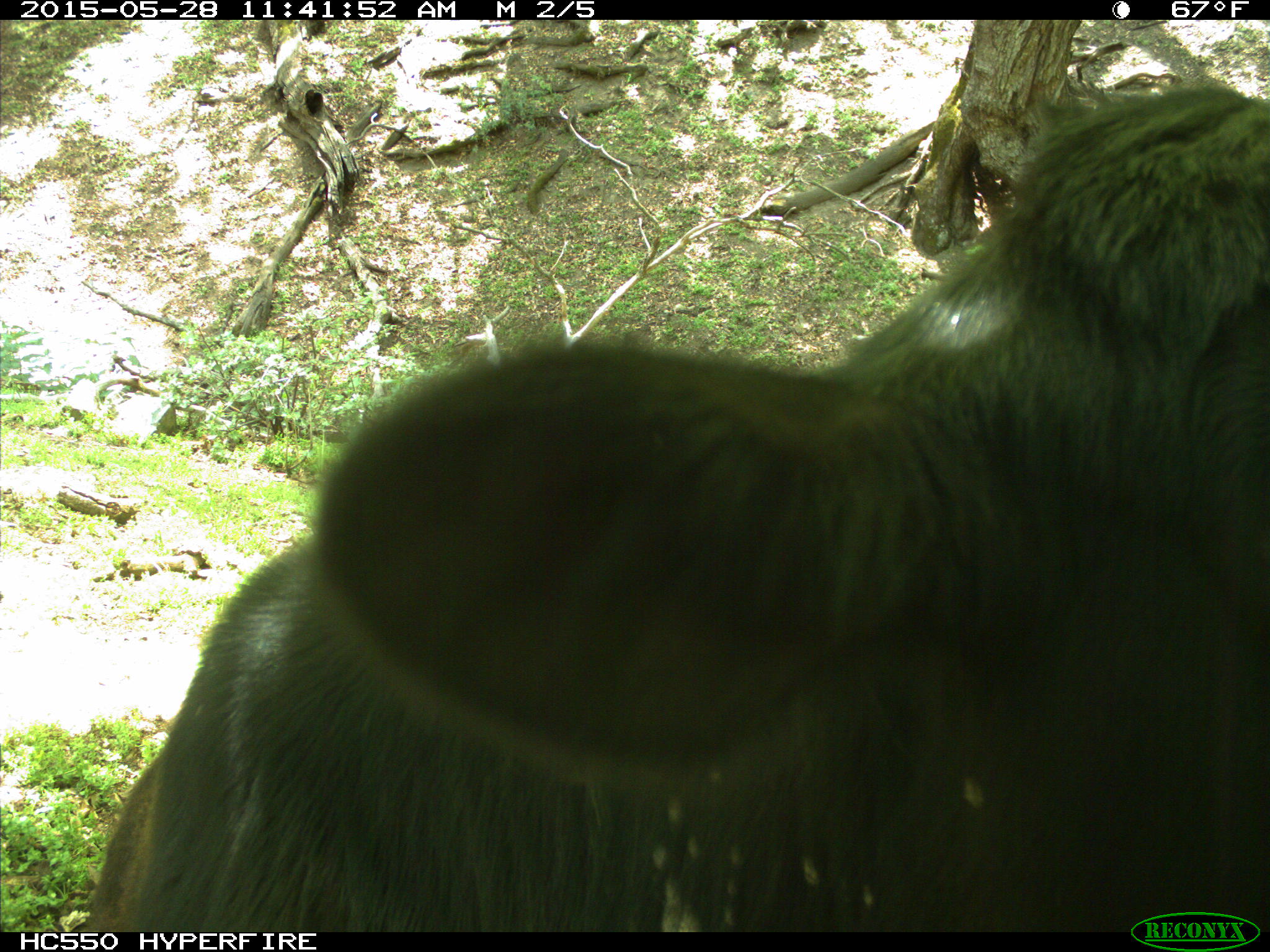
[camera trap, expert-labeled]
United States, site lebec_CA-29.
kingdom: Animalia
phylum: Chordata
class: Mammalia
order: Artiodactyla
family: Bovidae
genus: Bos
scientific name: Bos taurus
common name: domestic cow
Bos taurus (domestic cow).